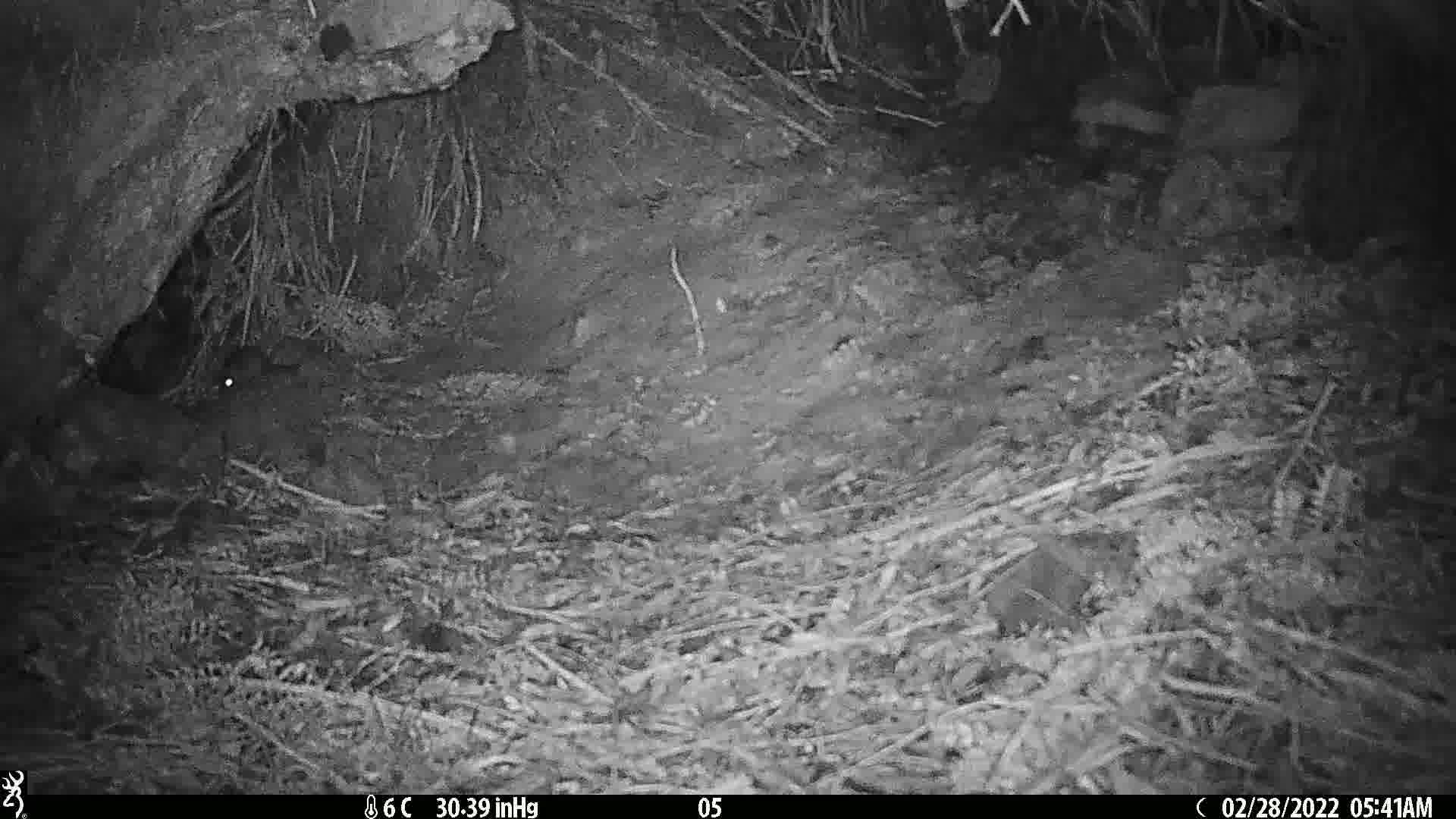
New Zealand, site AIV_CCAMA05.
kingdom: Animalia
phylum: Chordata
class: Mammalia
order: Rodentia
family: Muridae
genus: Mus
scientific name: Mus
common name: mouse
Mouse (Mus).